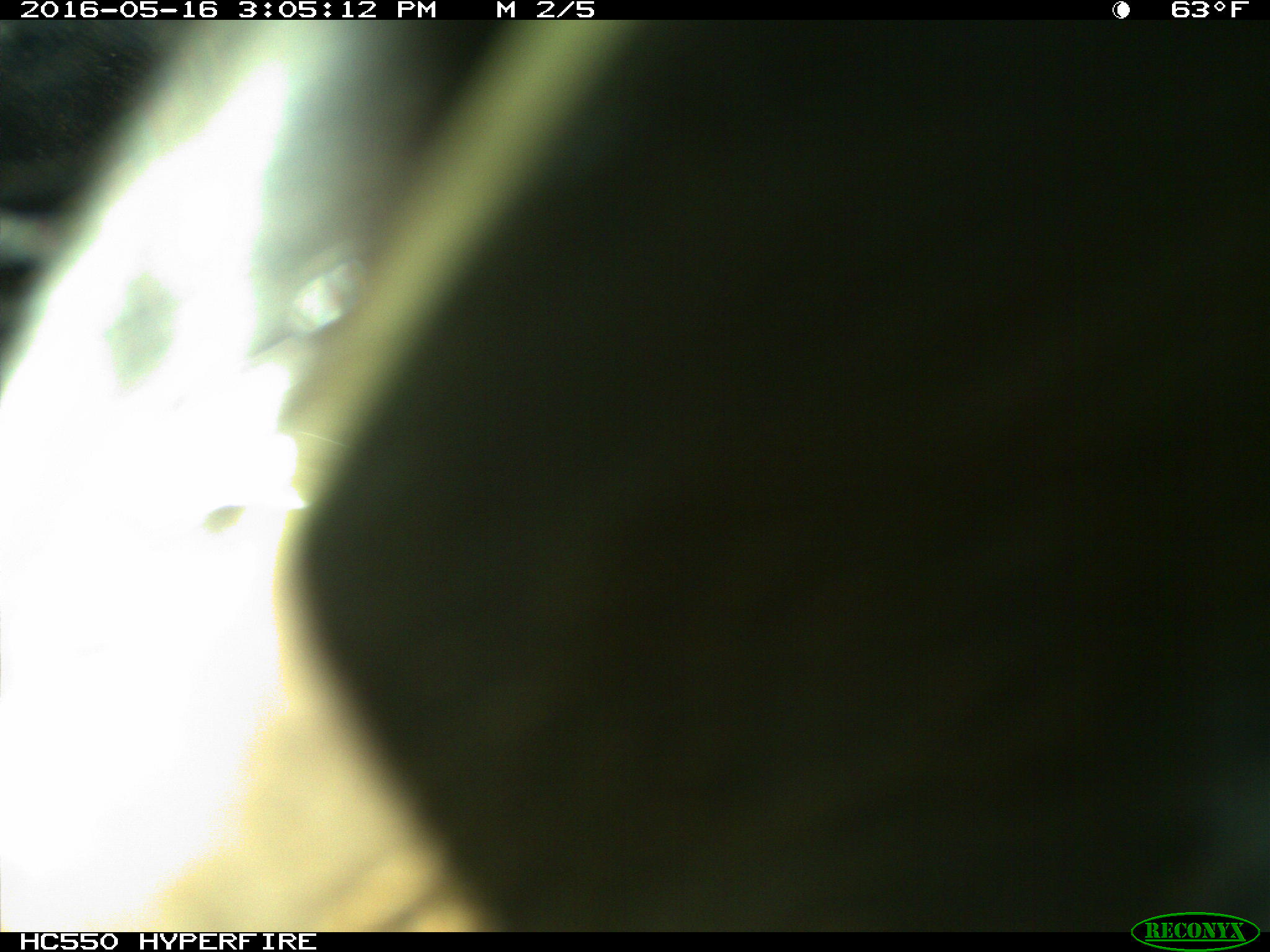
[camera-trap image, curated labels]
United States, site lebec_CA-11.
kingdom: Animalia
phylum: Chordata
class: Mammalia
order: Artiodactyla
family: Bovidae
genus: Bos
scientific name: Bos taurus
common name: domestic cow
Bos taurus (domestic cow).